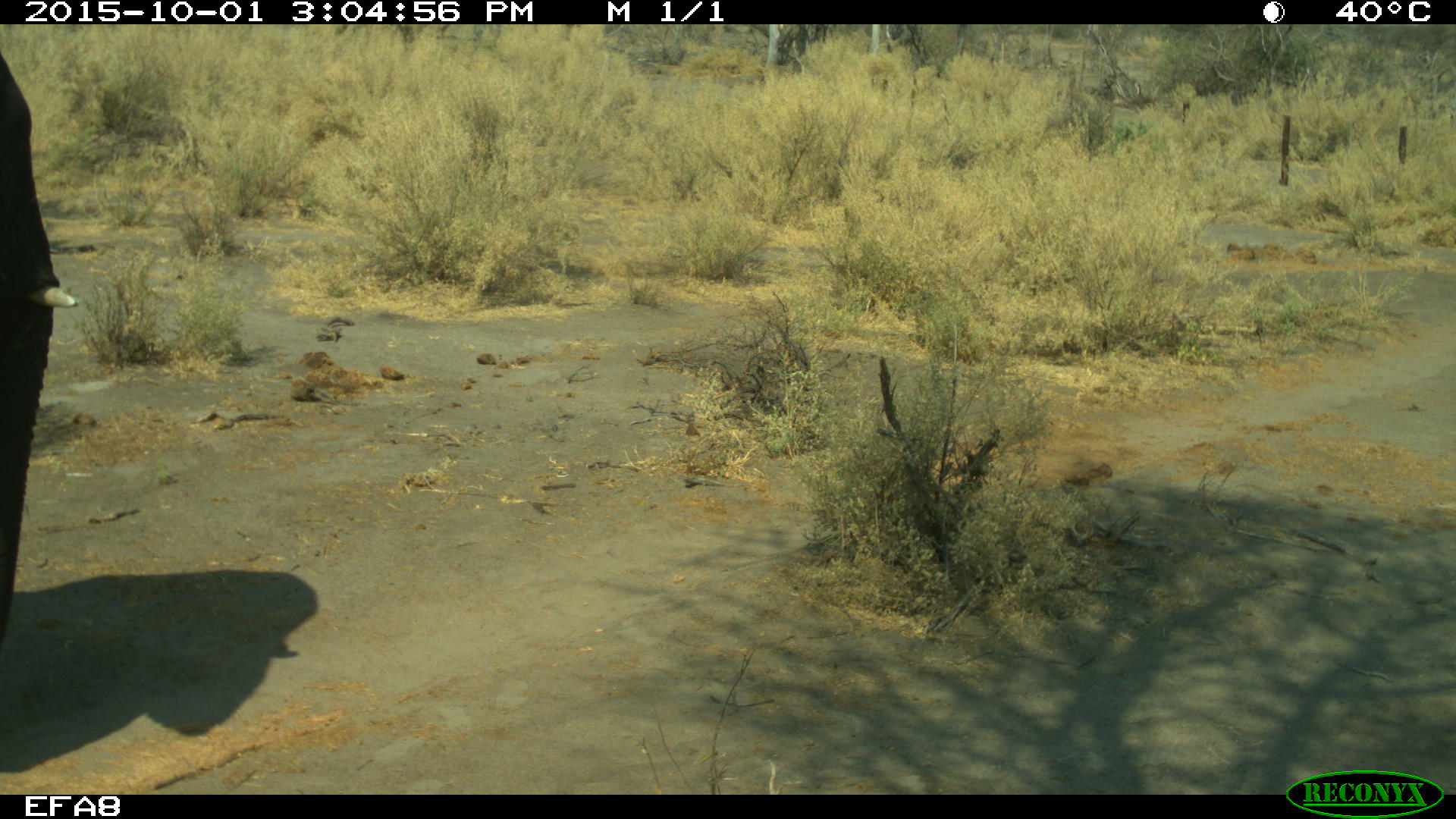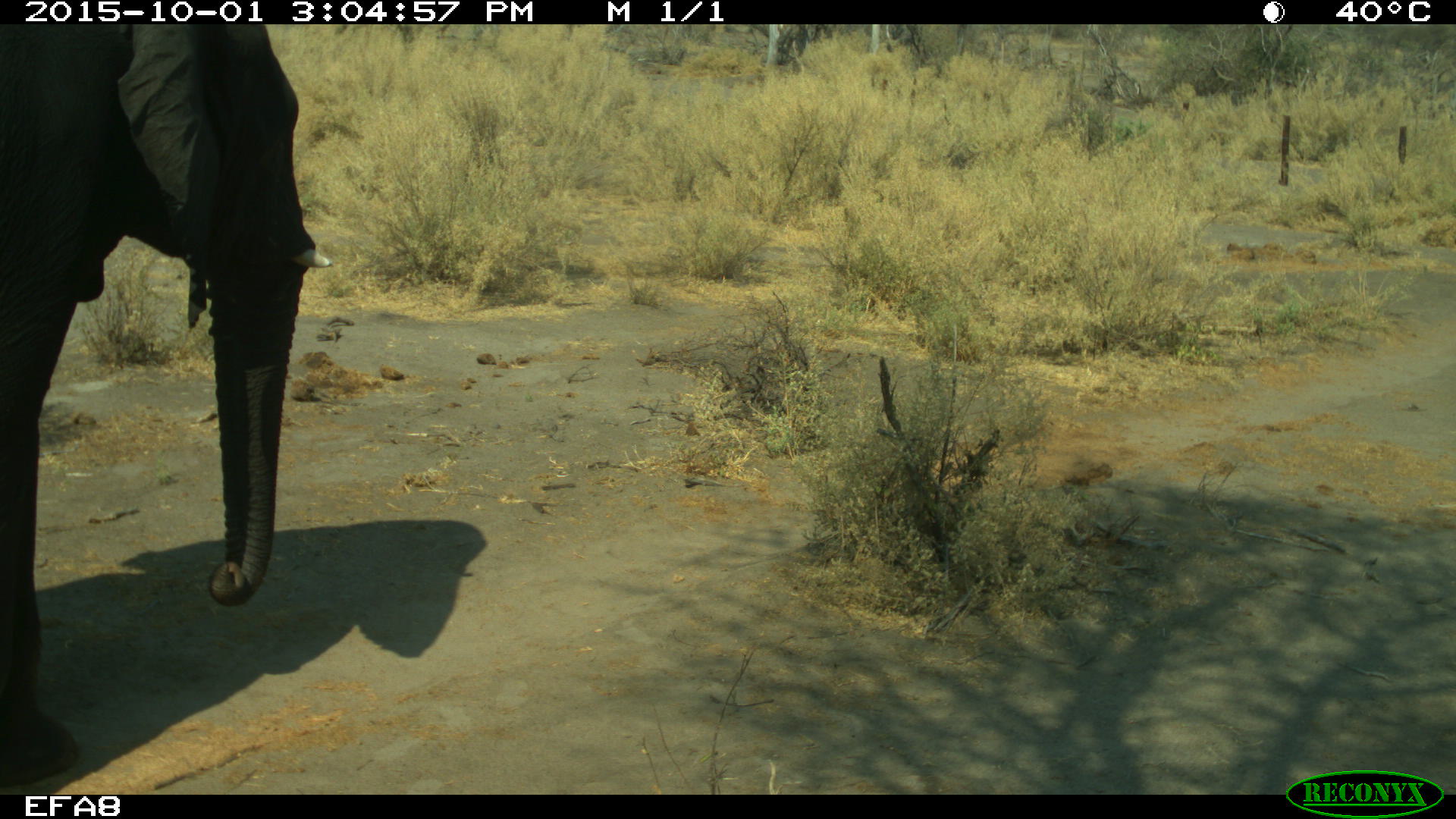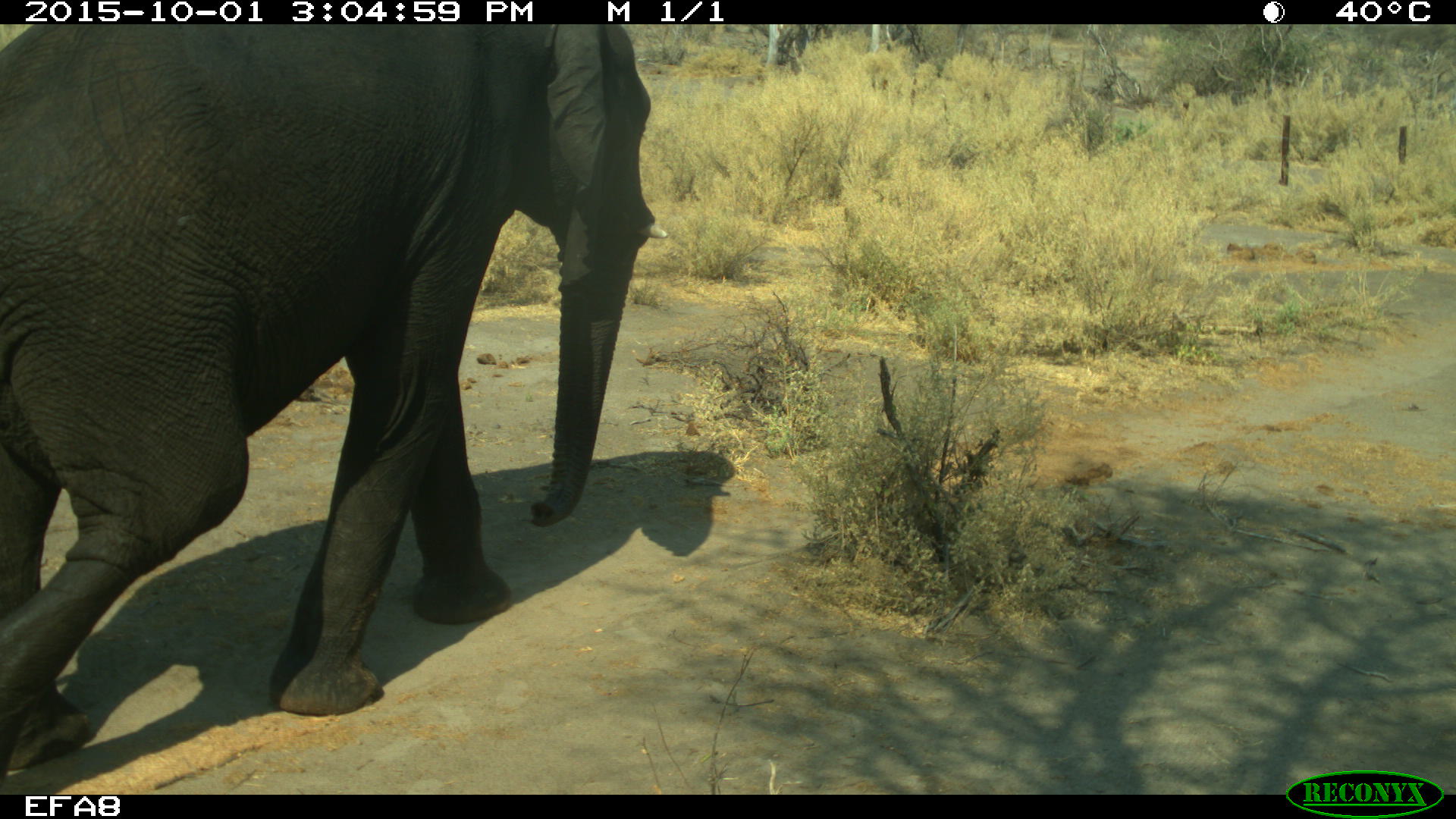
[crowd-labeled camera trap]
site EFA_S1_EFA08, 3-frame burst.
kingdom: Animalia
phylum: Chordata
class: Mammalia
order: Proboscidea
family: Elephantidae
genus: Loxodonta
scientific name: Loxodonta africana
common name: african bush elephant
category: elephant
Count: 1.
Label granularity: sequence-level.